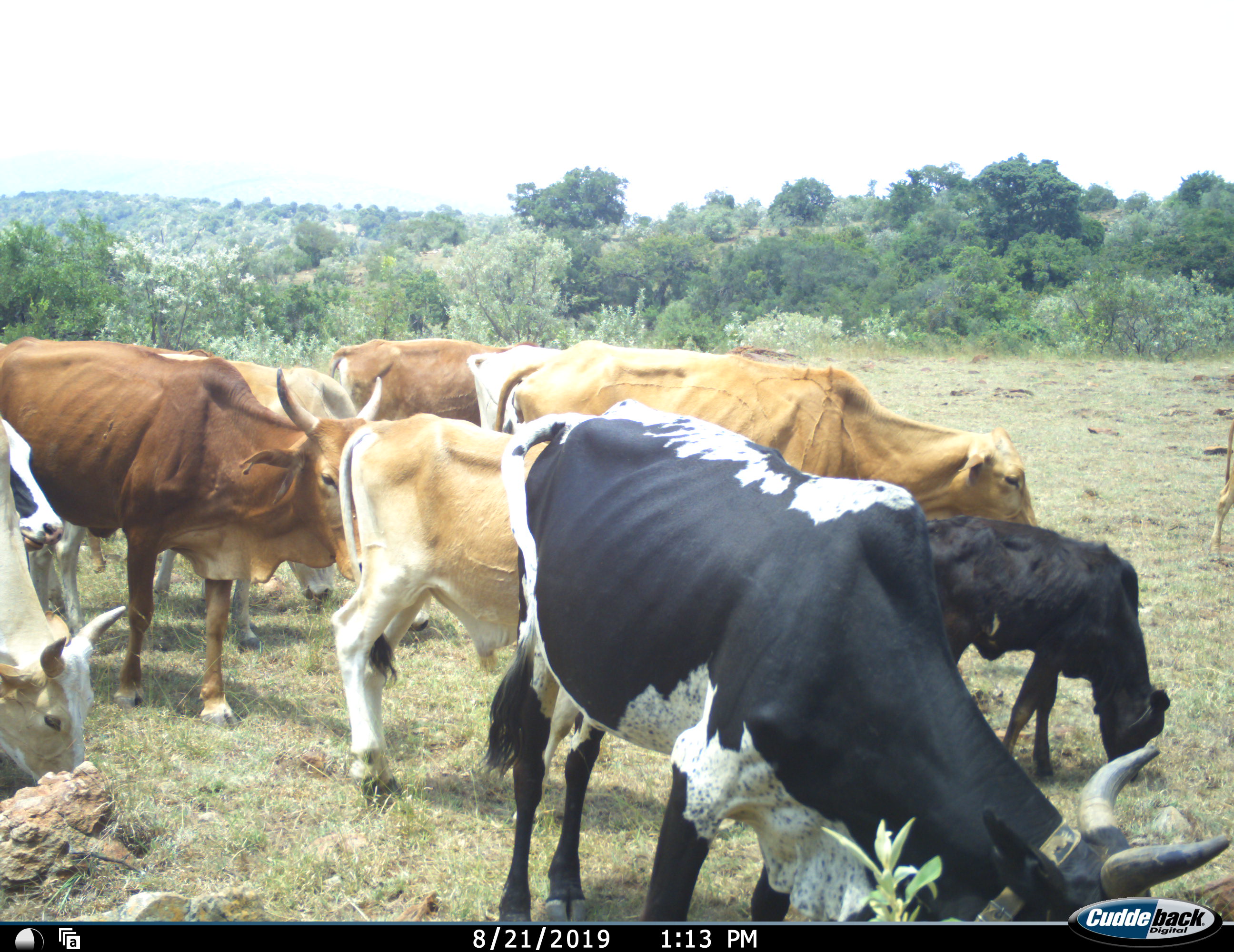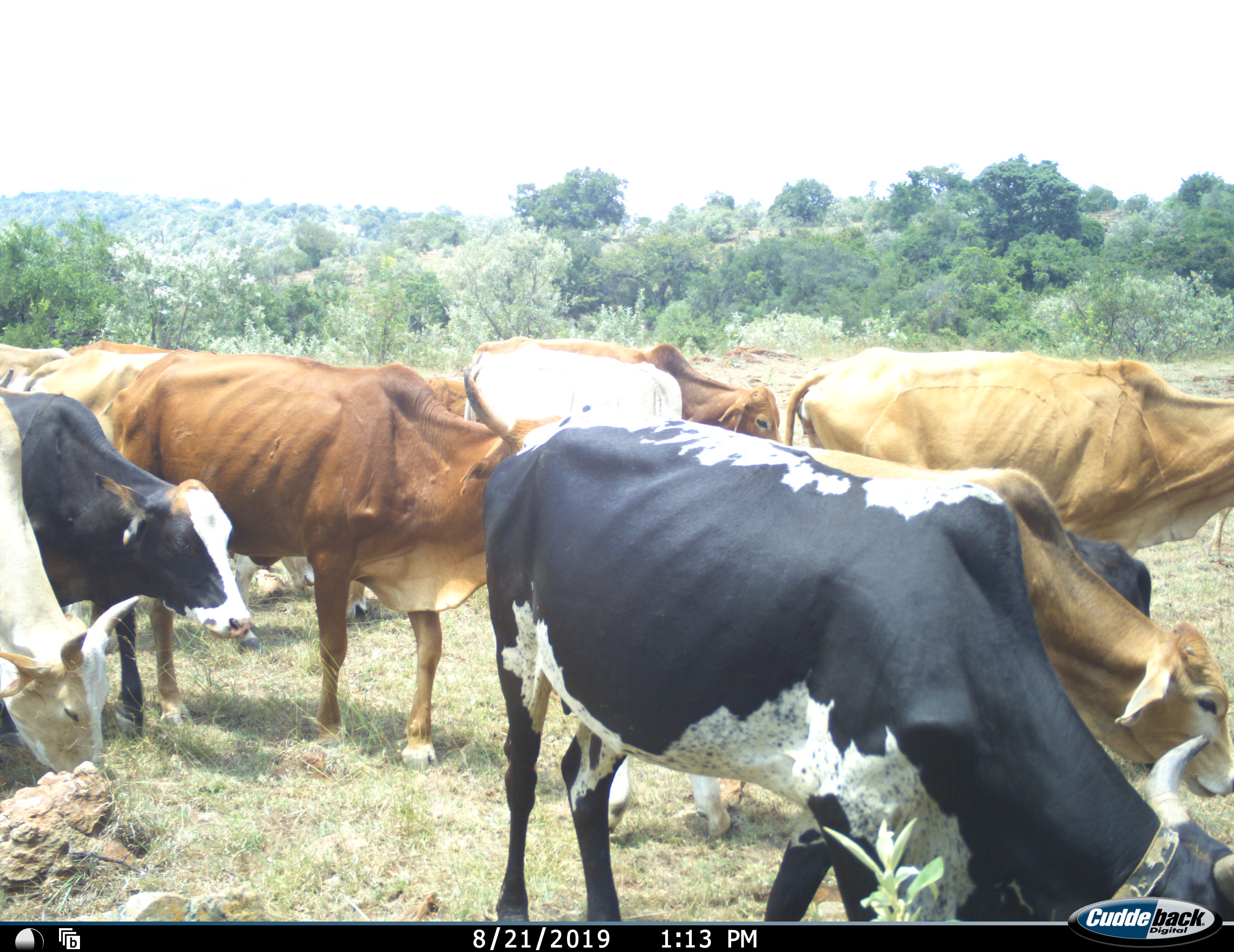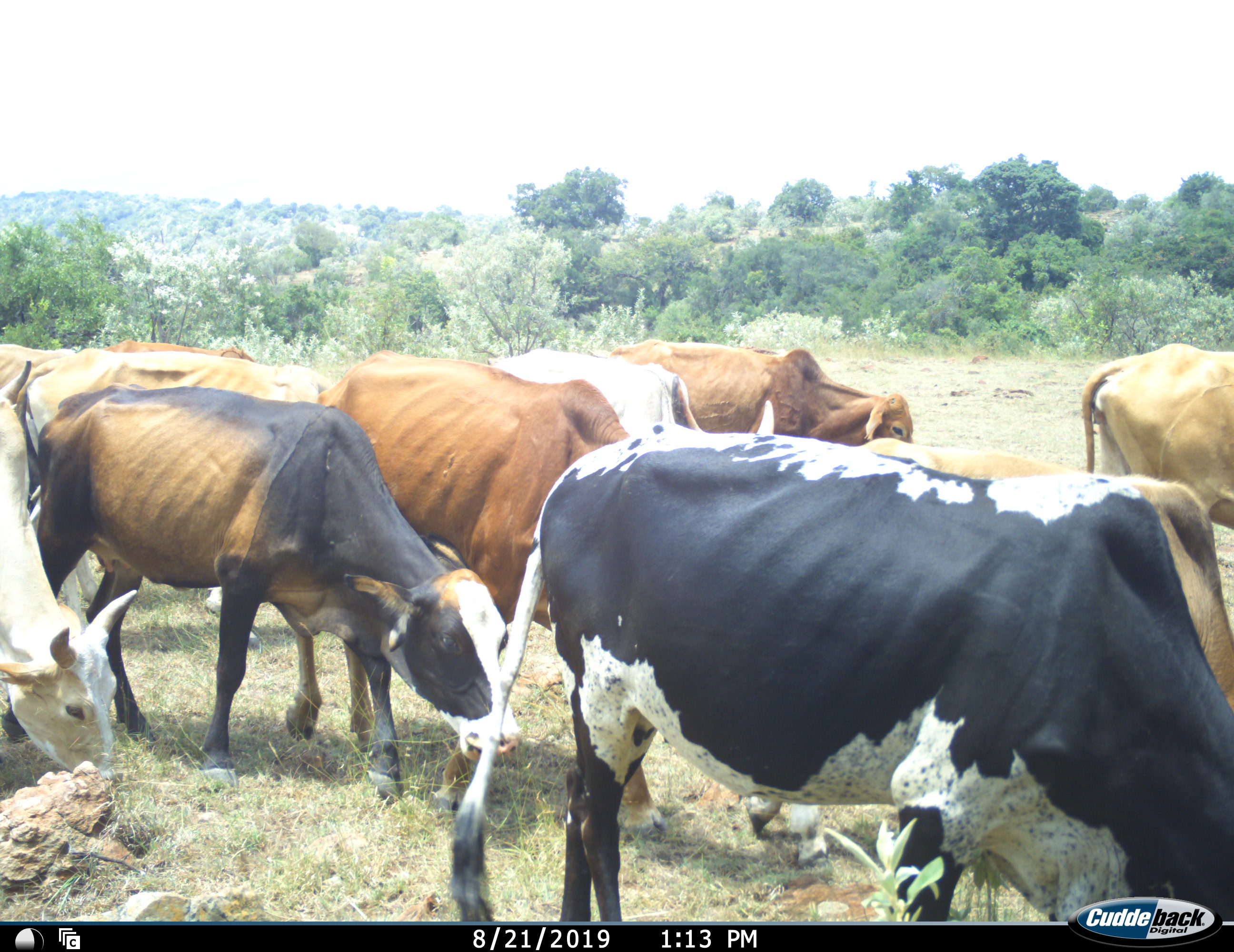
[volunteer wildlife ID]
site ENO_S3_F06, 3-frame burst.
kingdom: Animalia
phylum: Chordata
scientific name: Vertebrata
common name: domestic animal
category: domesticanimal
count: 11-50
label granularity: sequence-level